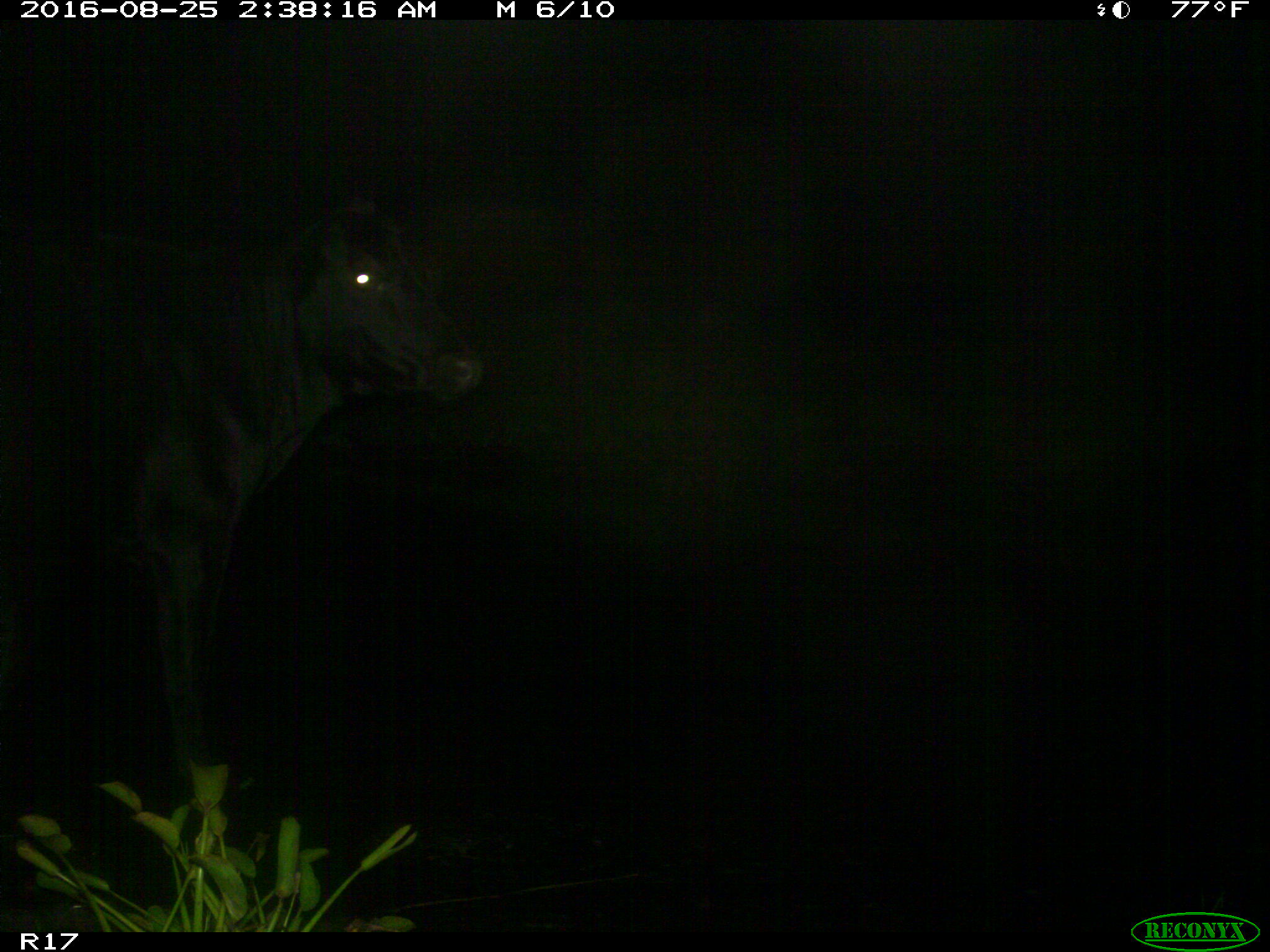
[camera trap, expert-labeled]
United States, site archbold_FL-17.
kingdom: Animalia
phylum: Chordata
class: Mammalia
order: Artiodactyla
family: Bovidae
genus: Bos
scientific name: Bos taurus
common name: domestic cow